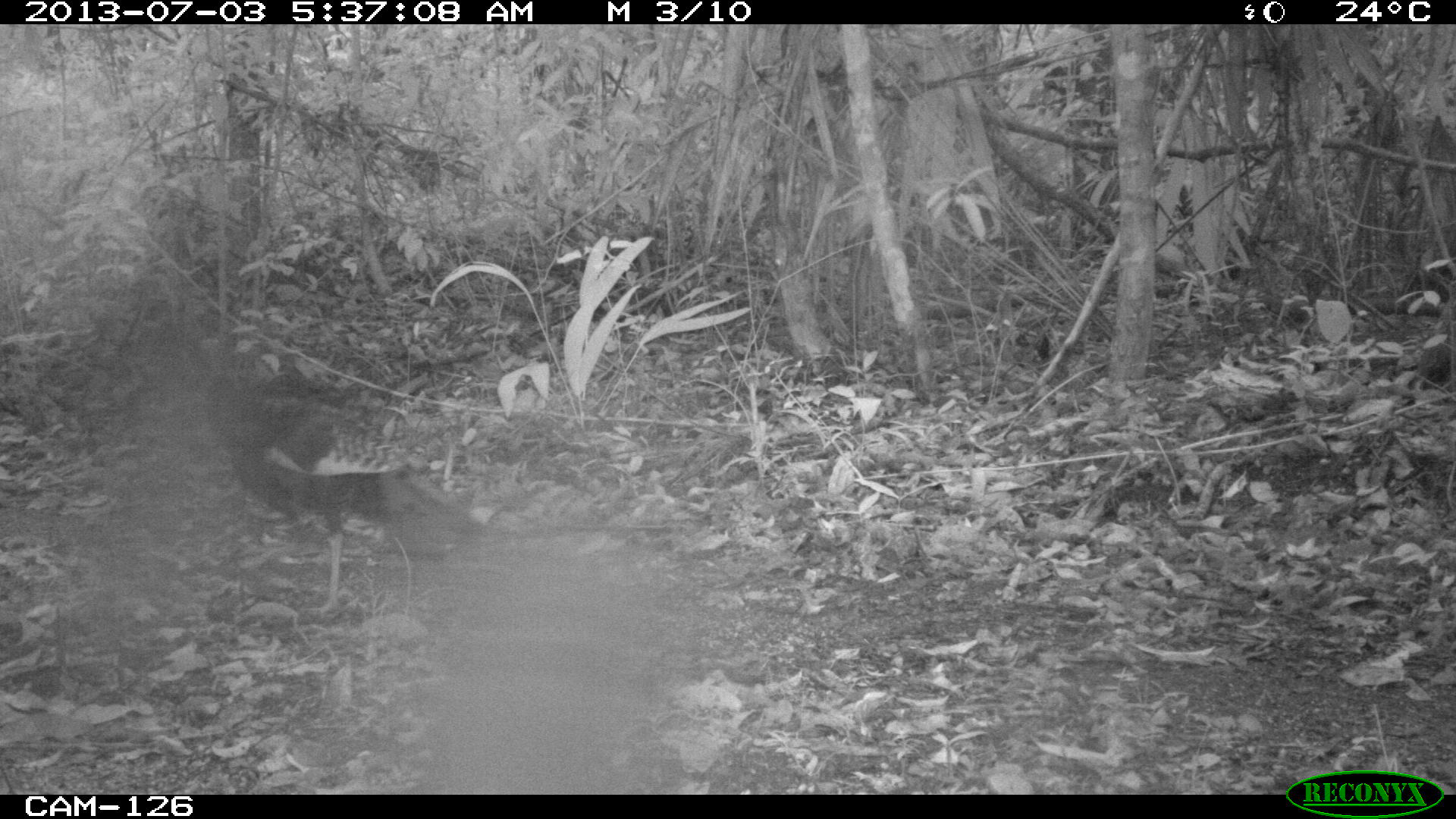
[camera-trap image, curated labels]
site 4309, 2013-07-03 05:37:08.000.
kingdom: Animalia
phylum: Chordata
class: Aves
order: Galliformes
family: Phasianidae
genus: Meleagris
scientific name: Meleagris ocellata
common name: ocellated turkey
Meleagris ocellata (ocellated turkey), count 1.